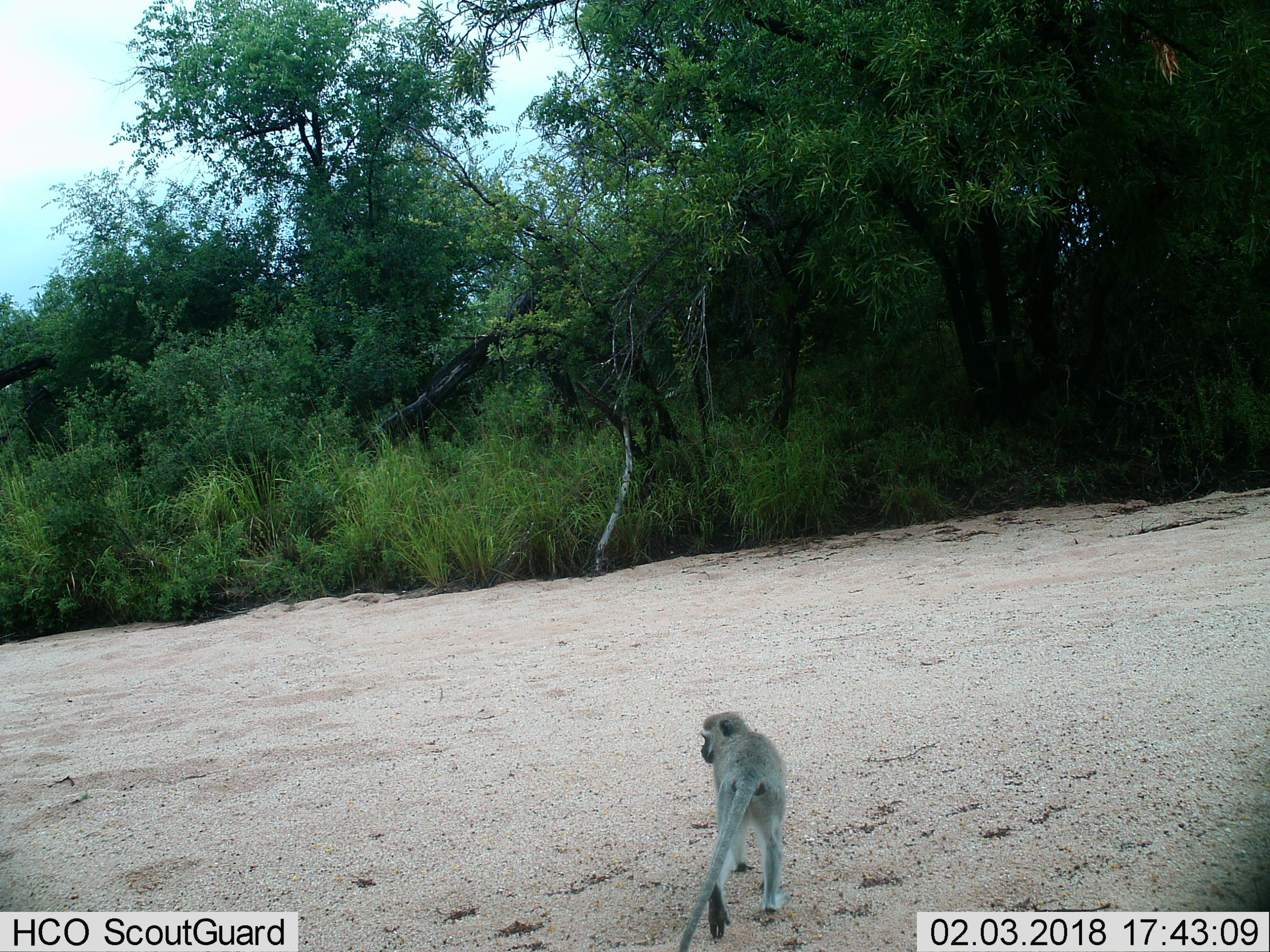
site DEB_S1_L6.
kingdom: Animalia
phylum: Chordata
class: Mammalia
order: Primates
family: Cercopithecidae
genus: Chlorocebus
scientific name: Chlorocebus pygerythrus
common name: vervet monkey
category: monkeyvervet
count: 1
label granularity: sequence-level